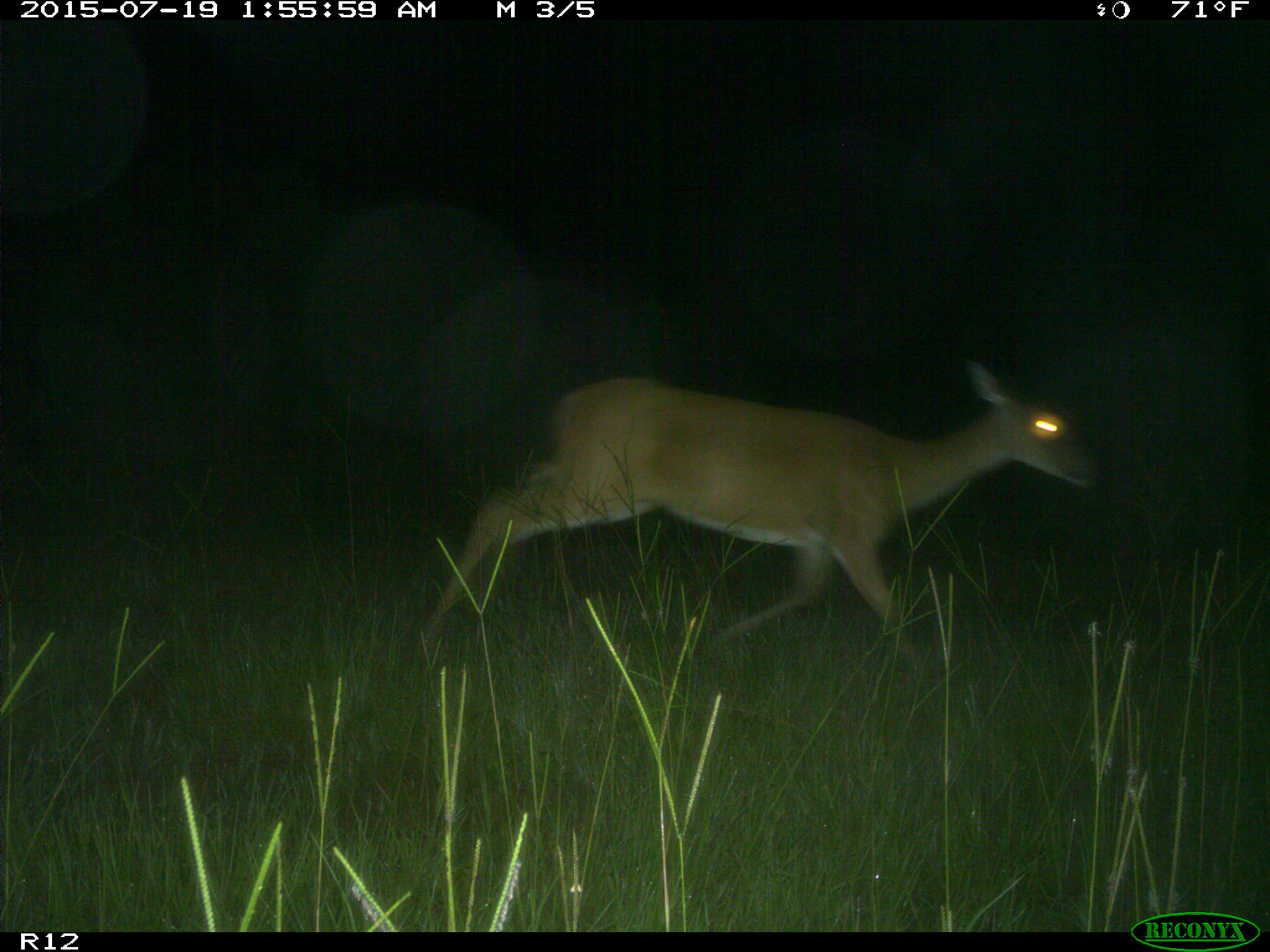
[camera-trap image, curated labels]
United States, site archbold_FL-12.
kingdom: Animalia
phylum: Chordata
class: Mammalia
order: Artiodactyla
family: Cervidae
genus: Odocoileus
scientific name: Odocoileus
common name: deer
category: unidentified deer